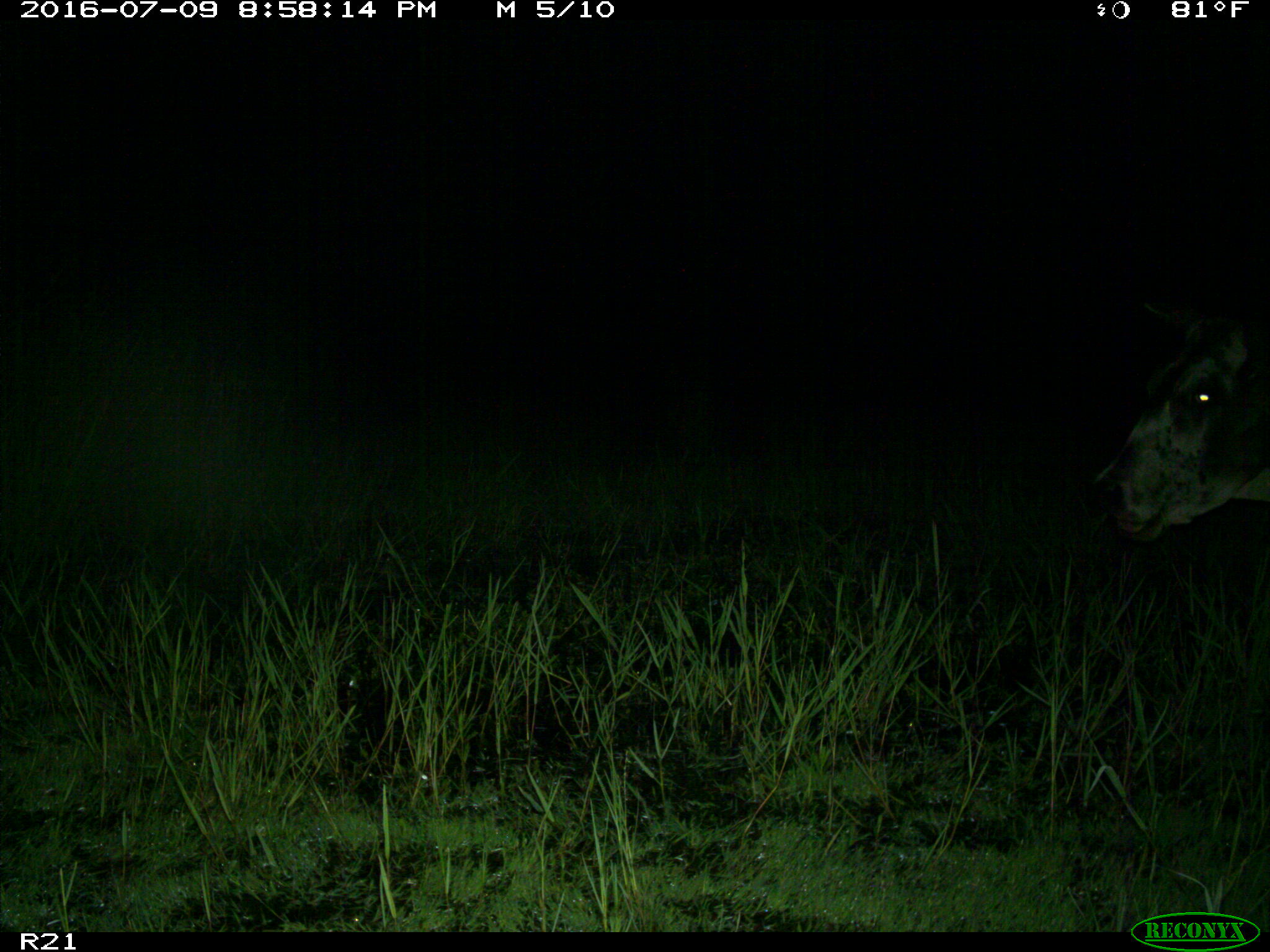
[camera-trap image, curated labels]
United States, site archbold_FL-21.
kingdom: Animalia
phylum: Chordata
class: Mammalia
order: Artiodactyla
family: Bovidae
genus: Bos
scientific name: Bos taurus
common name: domestic cow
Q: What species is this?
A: Bos taurus (domestic cow).